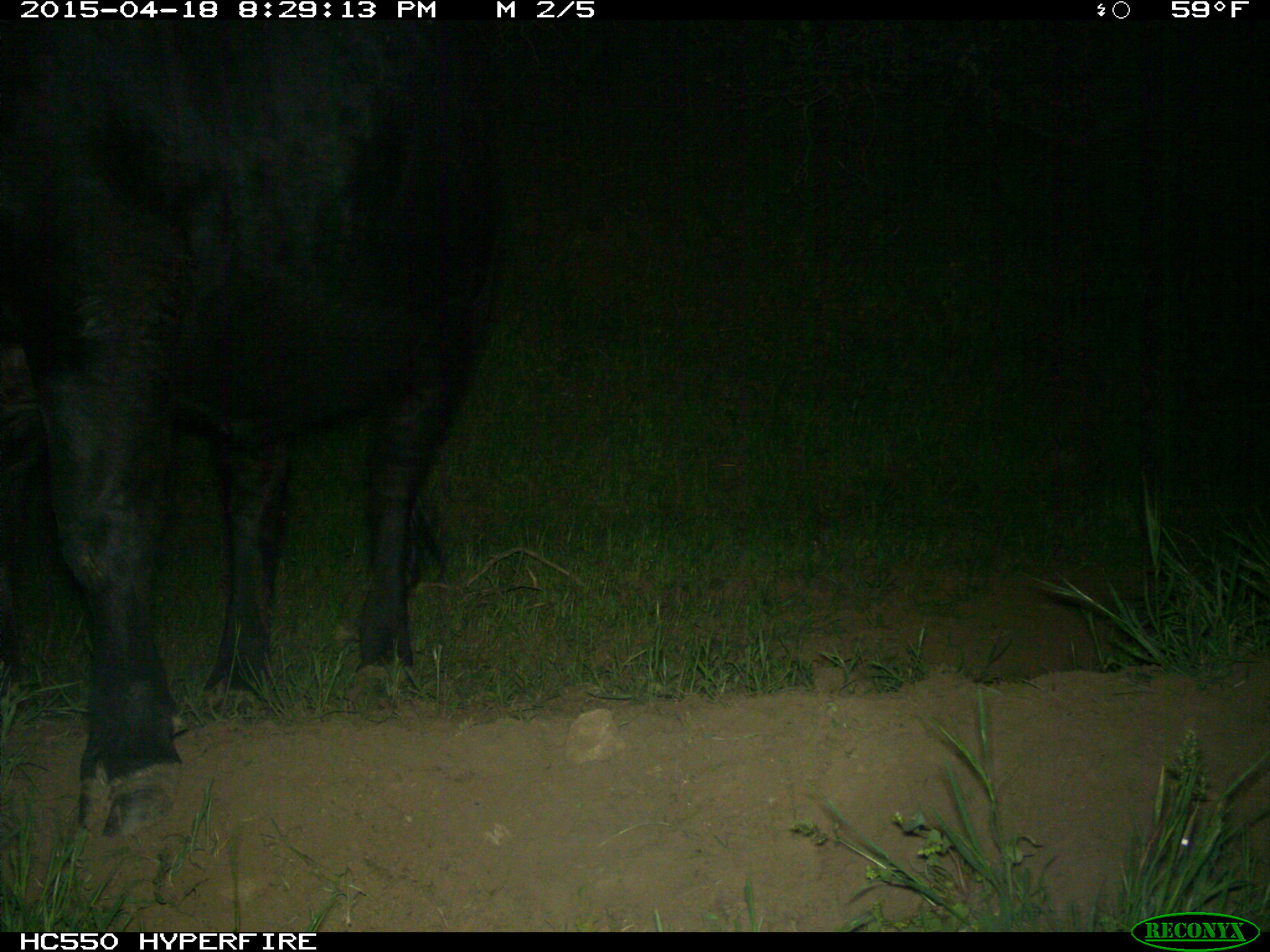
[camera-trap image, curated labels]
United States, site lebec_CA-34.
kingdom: Animalia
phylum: Chordata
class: Mammalia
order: Artiodactyla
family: Bovidae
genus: Bos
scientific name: Bos taurus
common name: domestic cow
Bos taurus (domestic cow).